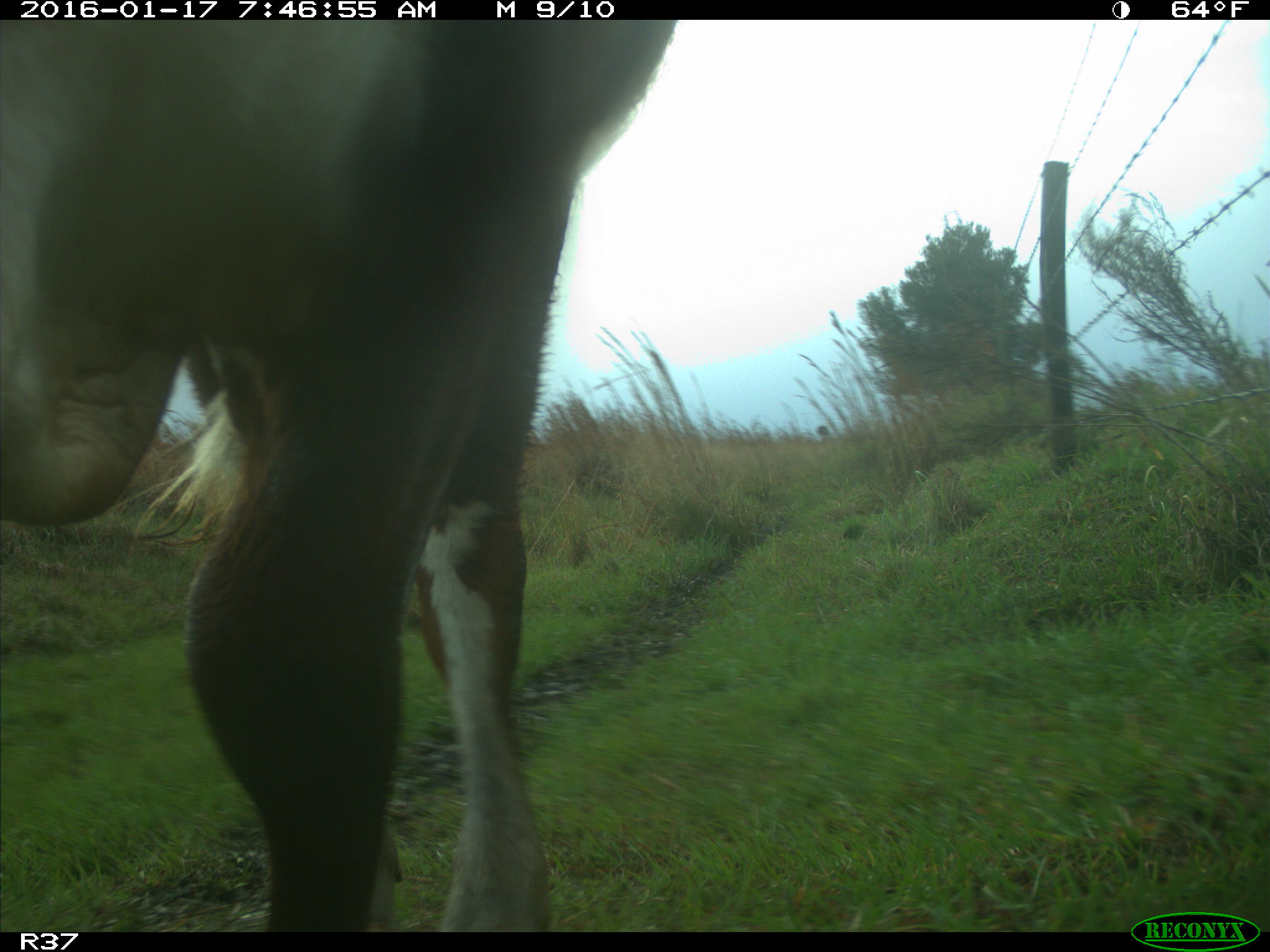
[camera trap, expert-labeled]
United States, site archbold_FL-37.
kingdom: Animalia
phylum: Chordata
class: Mammalia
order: Artiodactyla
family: Bovidae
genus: Bos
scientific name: Bos taurus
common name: domestic cow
Bos taurus (domestic cow).